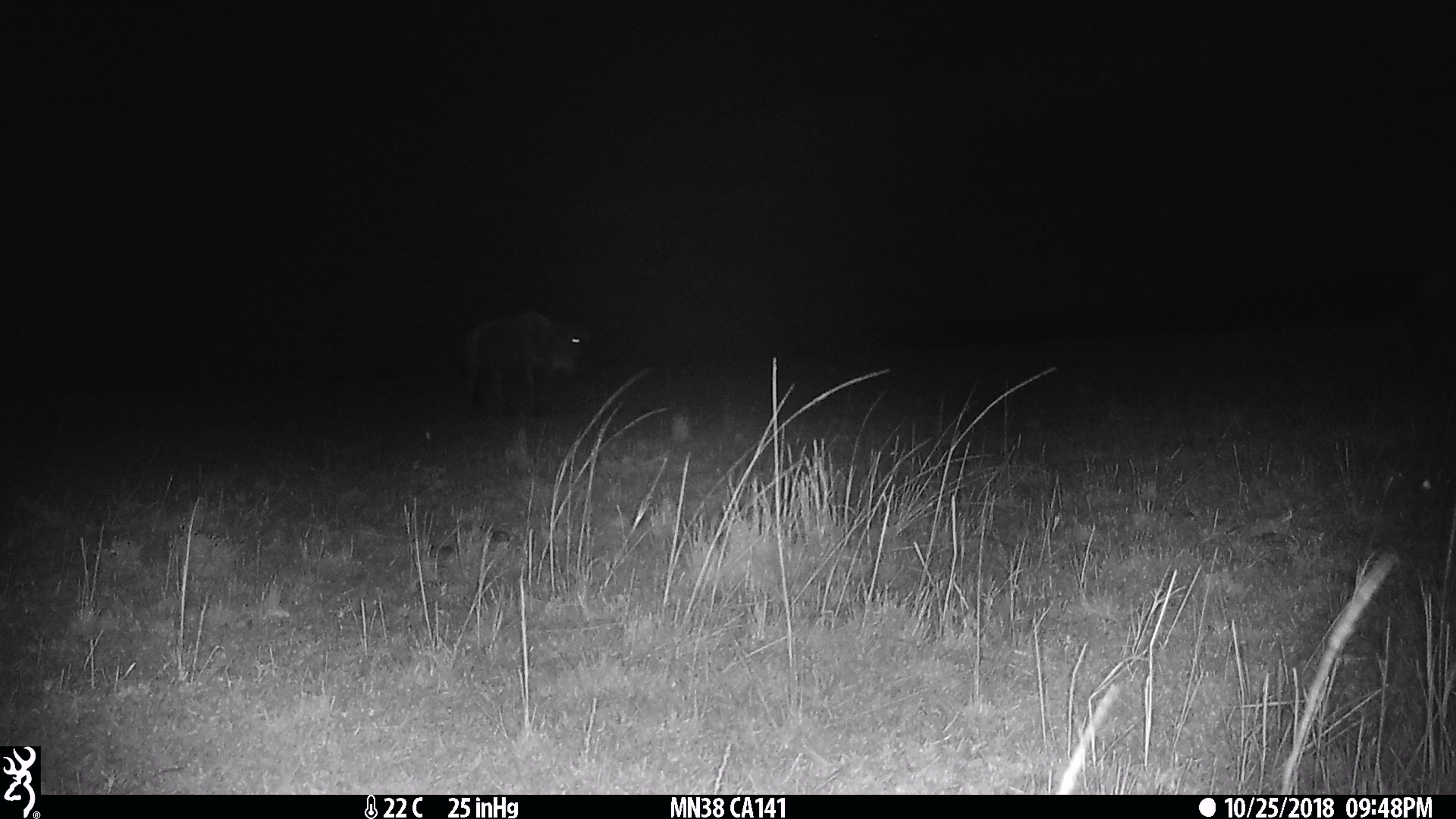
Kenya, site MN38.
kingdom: Animalia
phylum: Chordata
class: Mammalia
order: Artiodactyla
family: Bovidae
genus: Connochaetes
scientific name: Connochaetes taurinus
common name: blue wildebeest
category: wildebeest